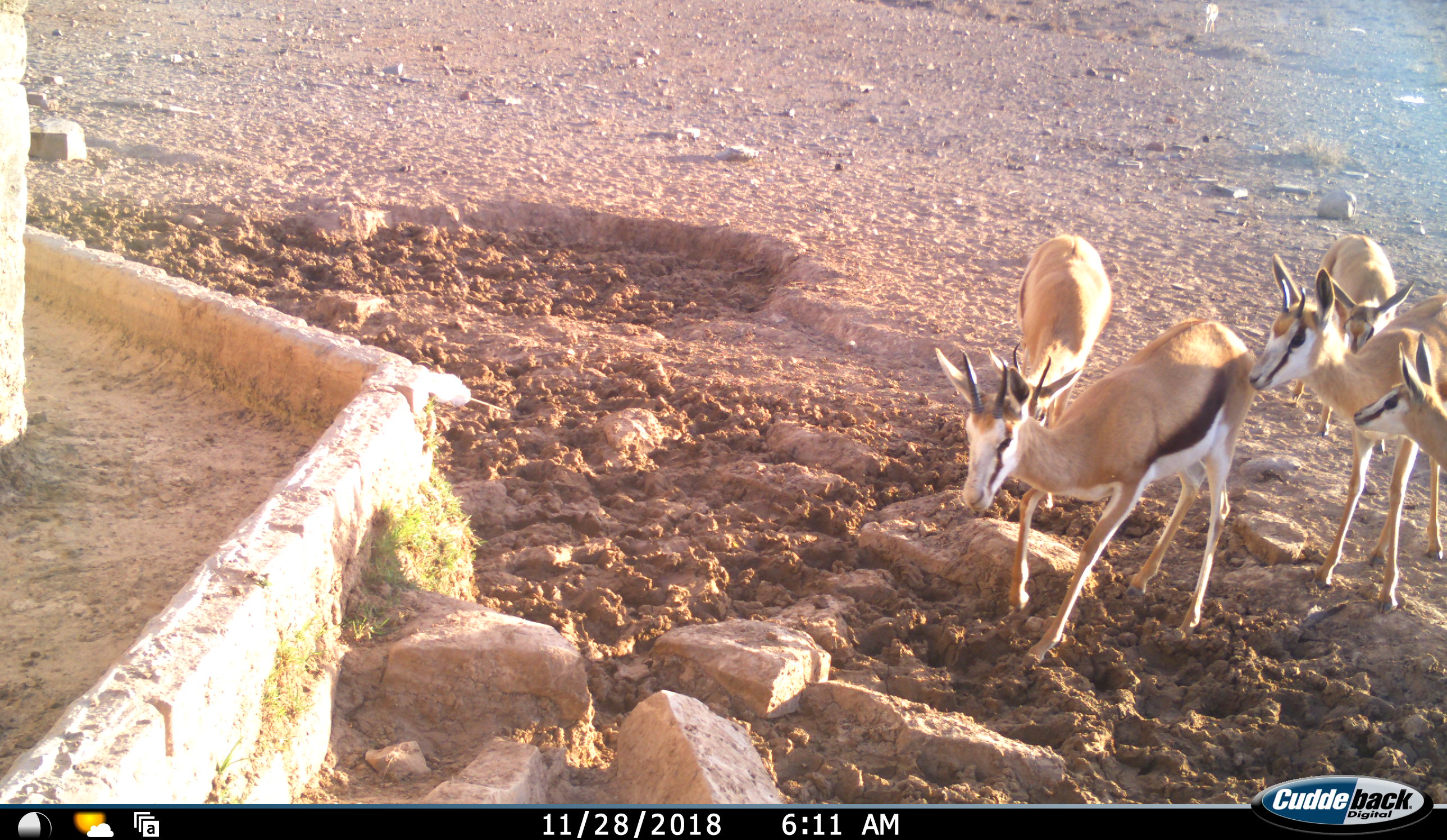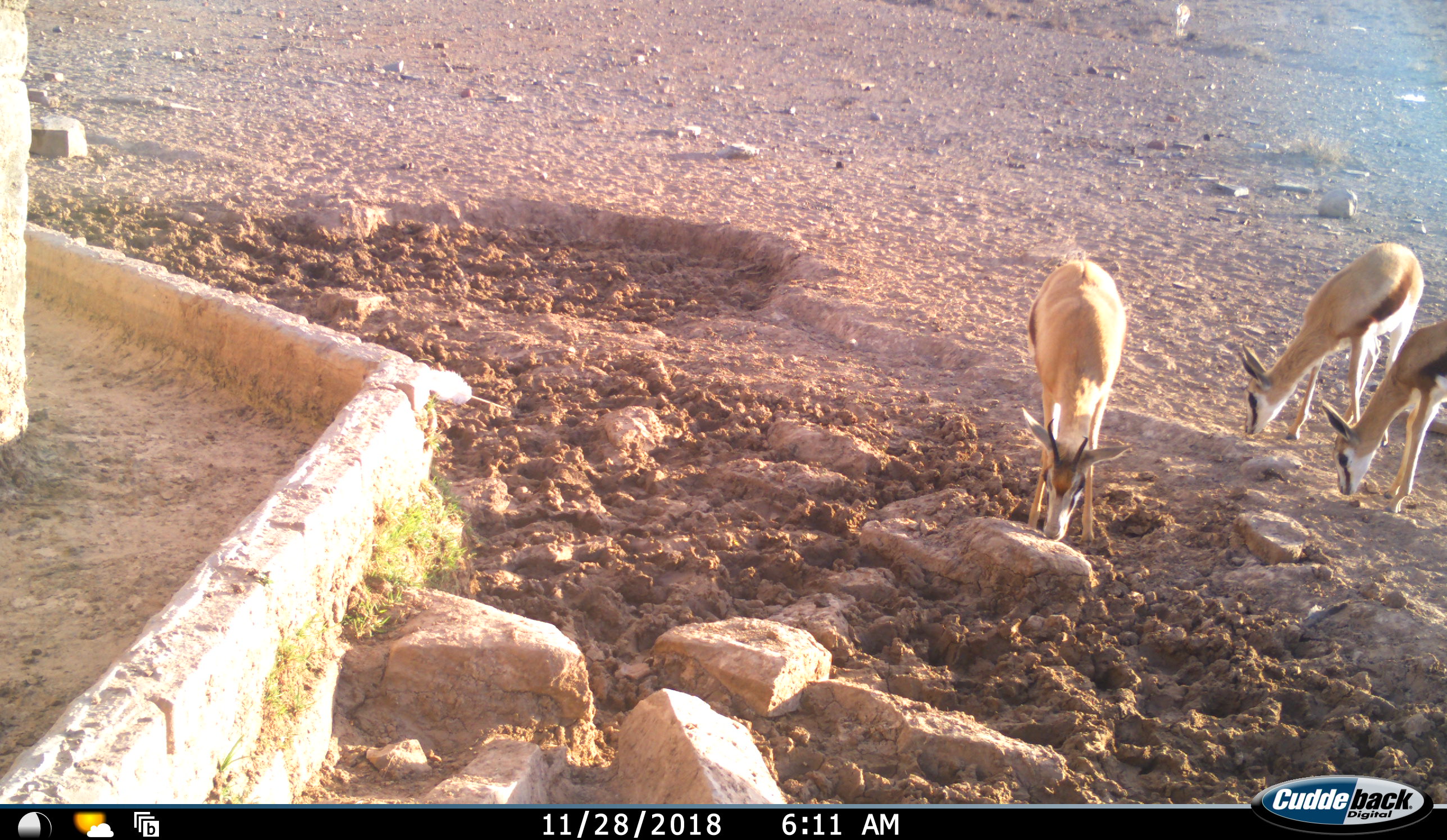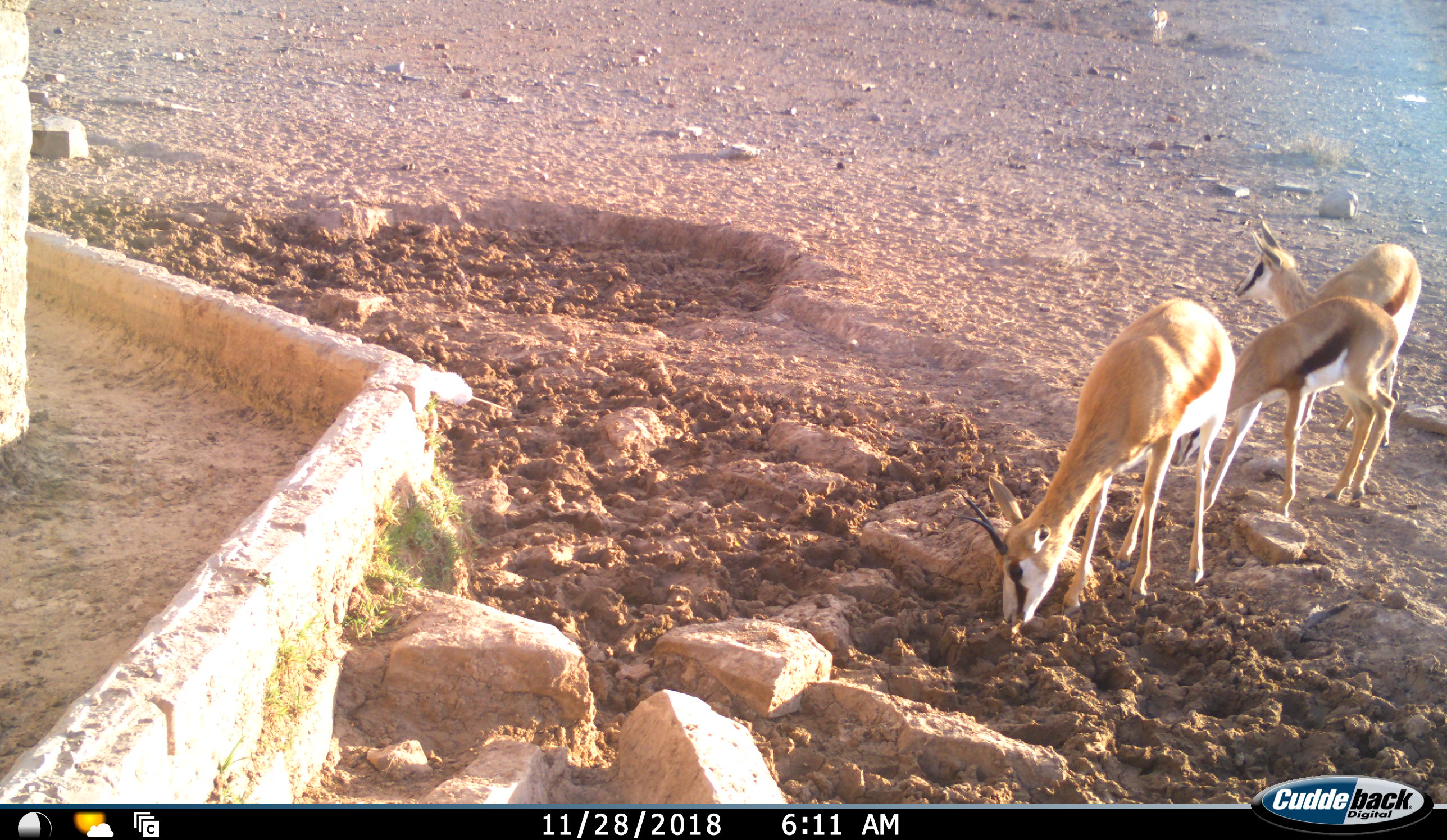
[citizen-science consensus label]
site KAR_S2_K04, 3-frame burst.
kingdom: Animalia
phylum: Chordata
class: Mammalia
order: Artiodactyla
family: Bovidae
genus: Antidorcas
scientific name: Antidorcas marsupialis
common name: springbok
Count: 6.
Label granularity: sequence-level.